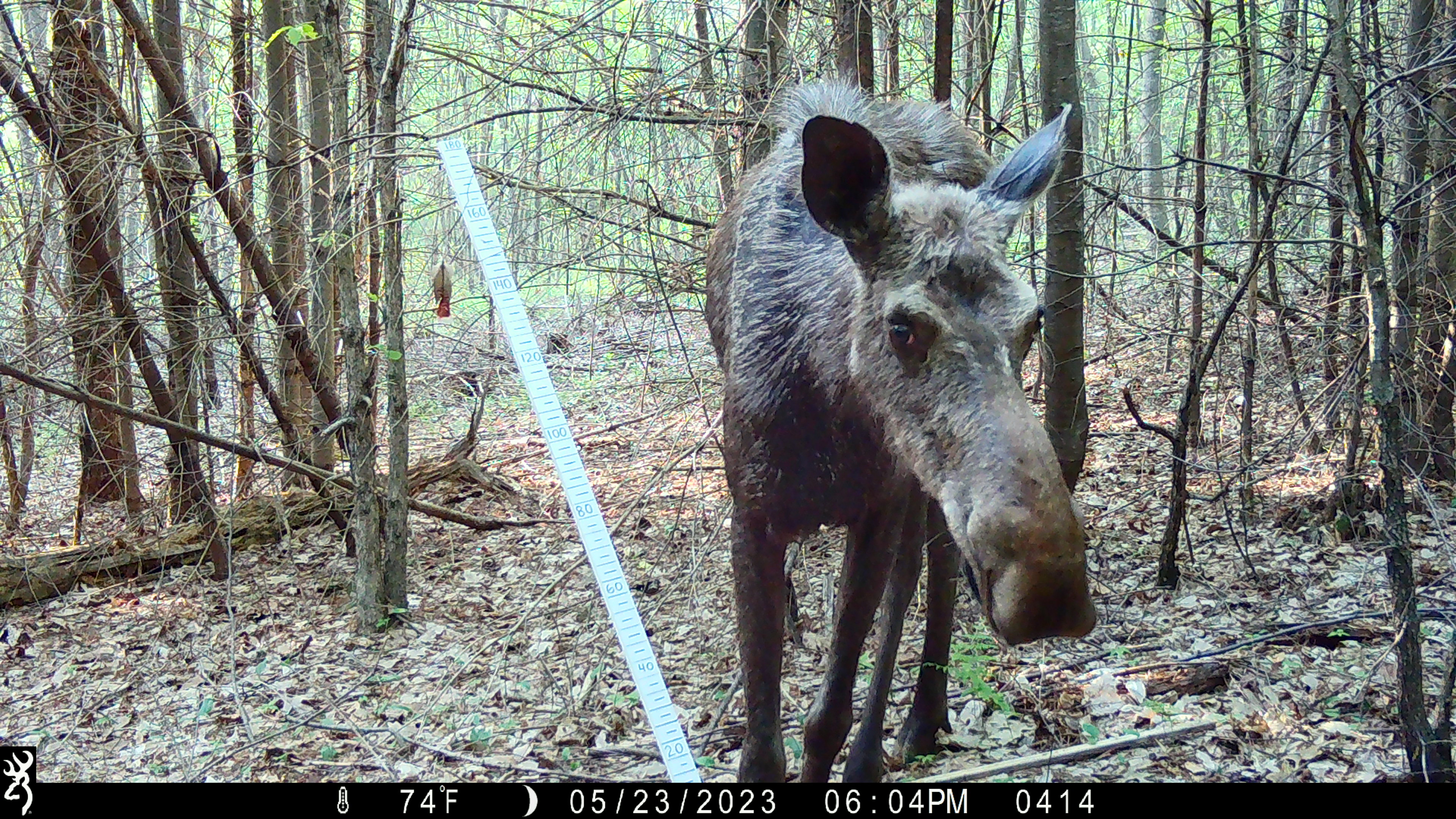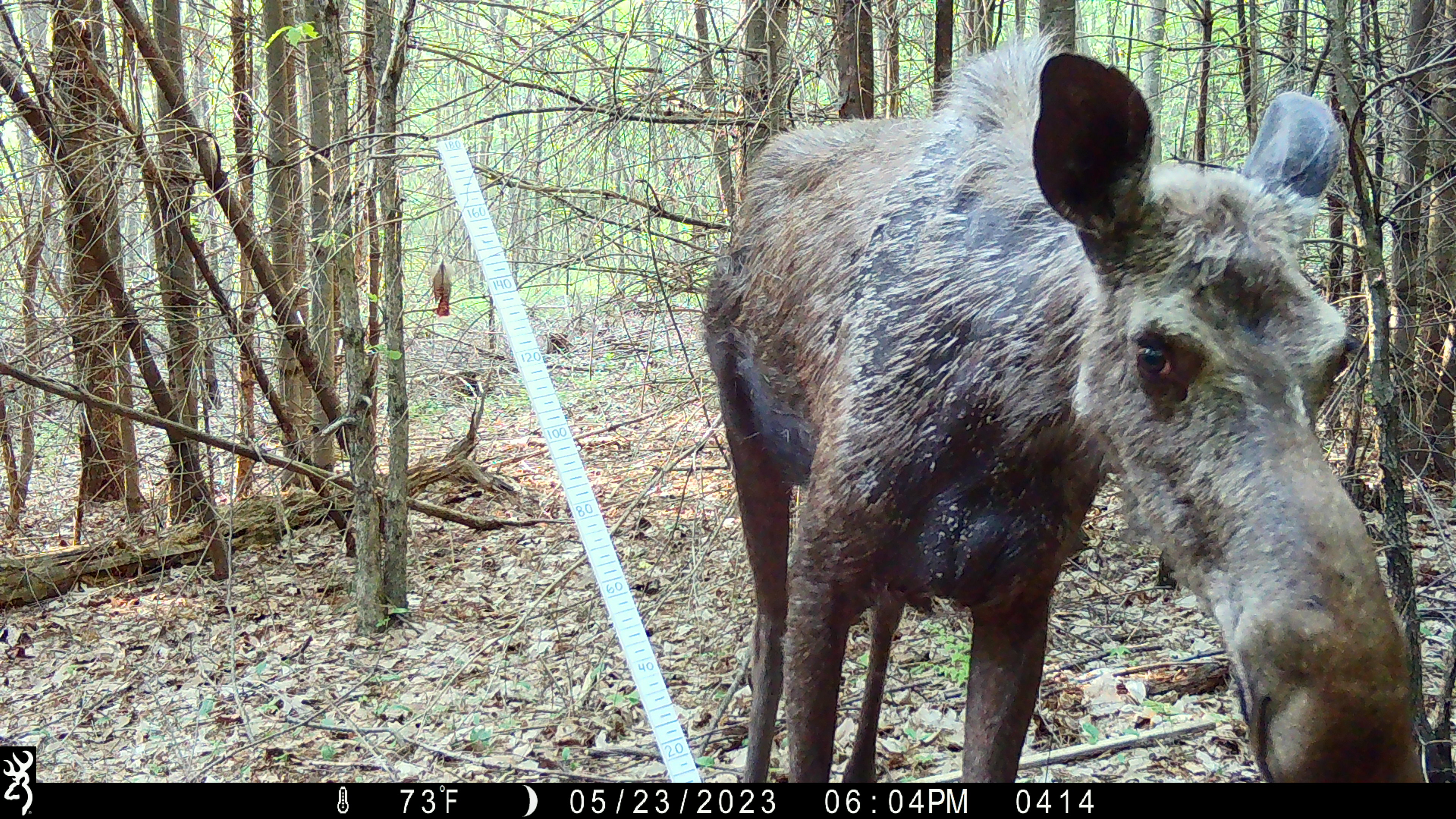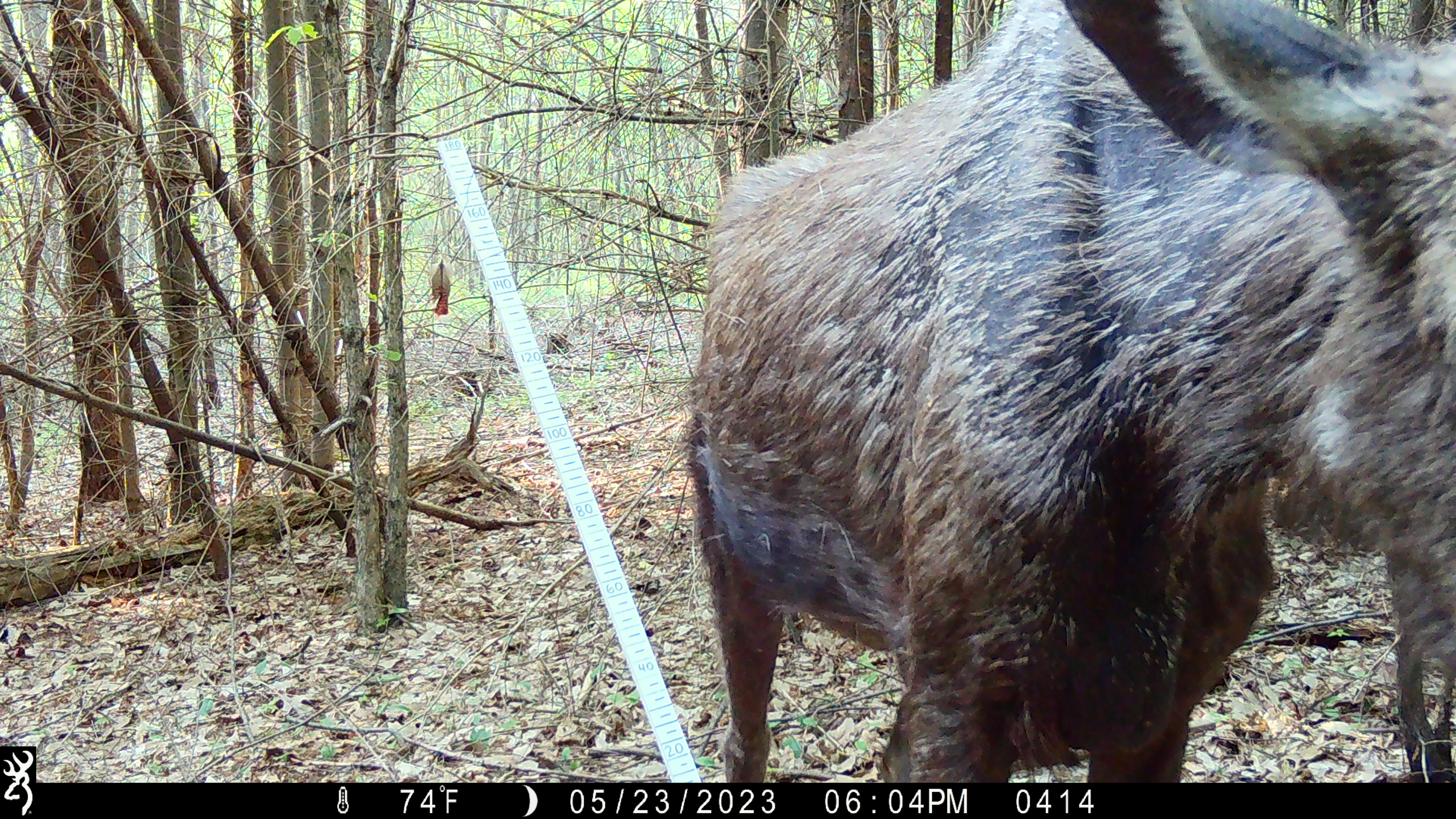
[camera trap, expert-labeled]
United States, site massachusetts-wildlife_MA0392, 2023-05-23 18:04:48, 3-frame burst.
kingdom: Animalia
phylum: Chordata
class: Mammalia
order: Artiodactyla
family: Cervidae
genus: Alces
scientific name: Alces alces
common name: moose